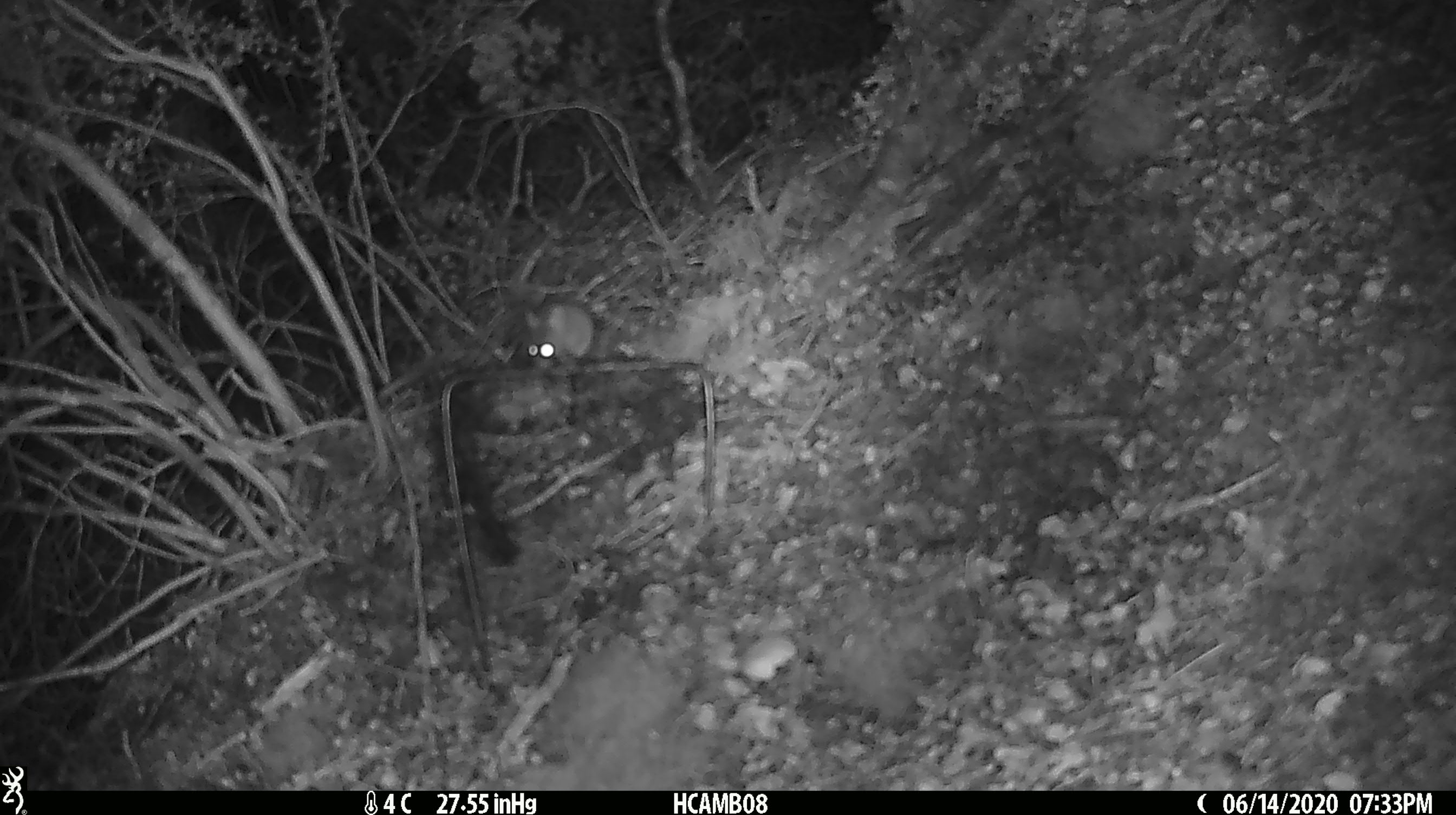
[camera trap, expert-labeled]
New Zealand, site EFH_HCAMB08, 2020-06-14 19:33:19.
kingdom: Animalia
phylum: Chordata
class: Mammalia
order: Rodentia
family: Muridae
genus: Mus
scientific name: Mus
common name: mouse